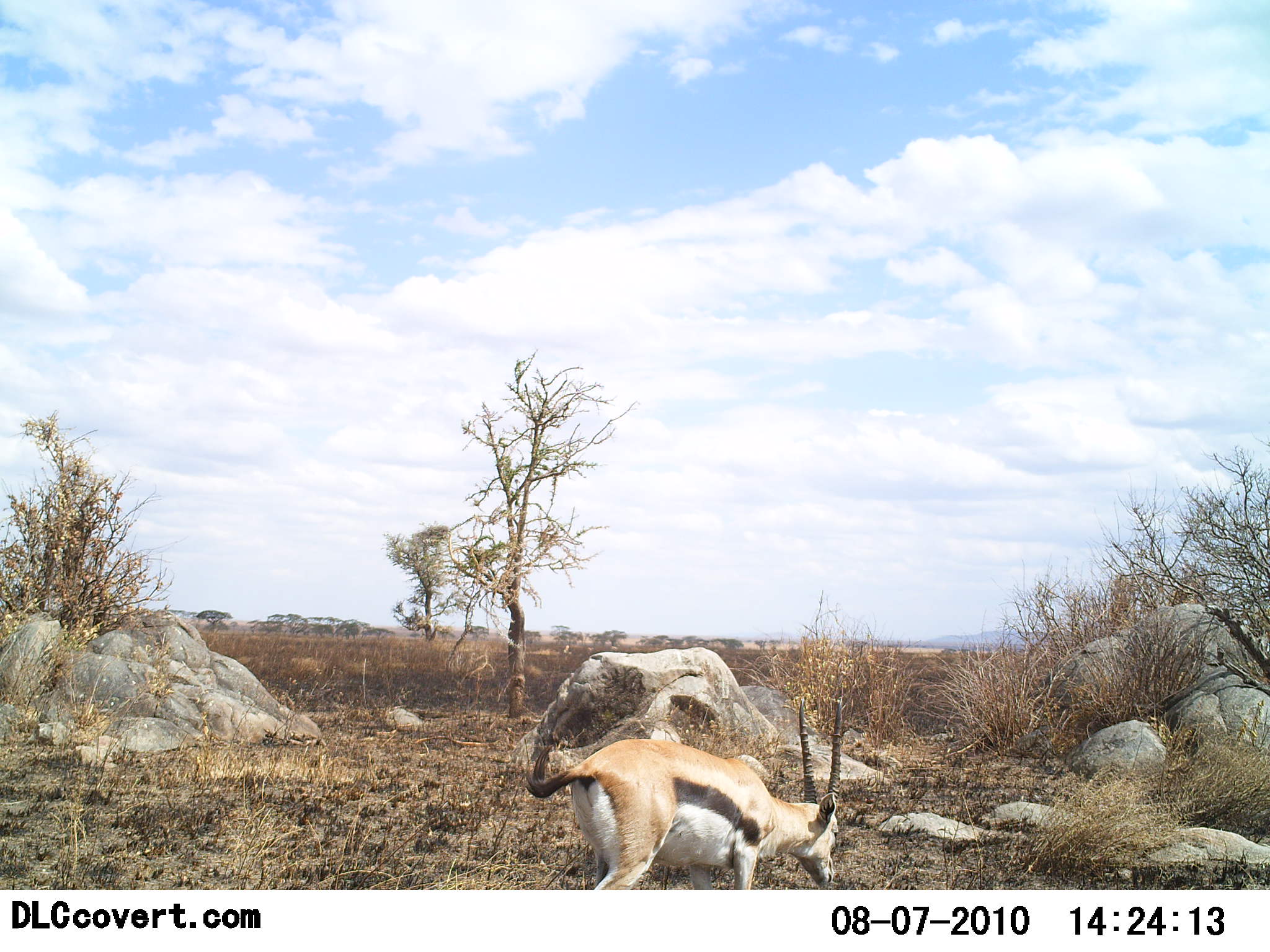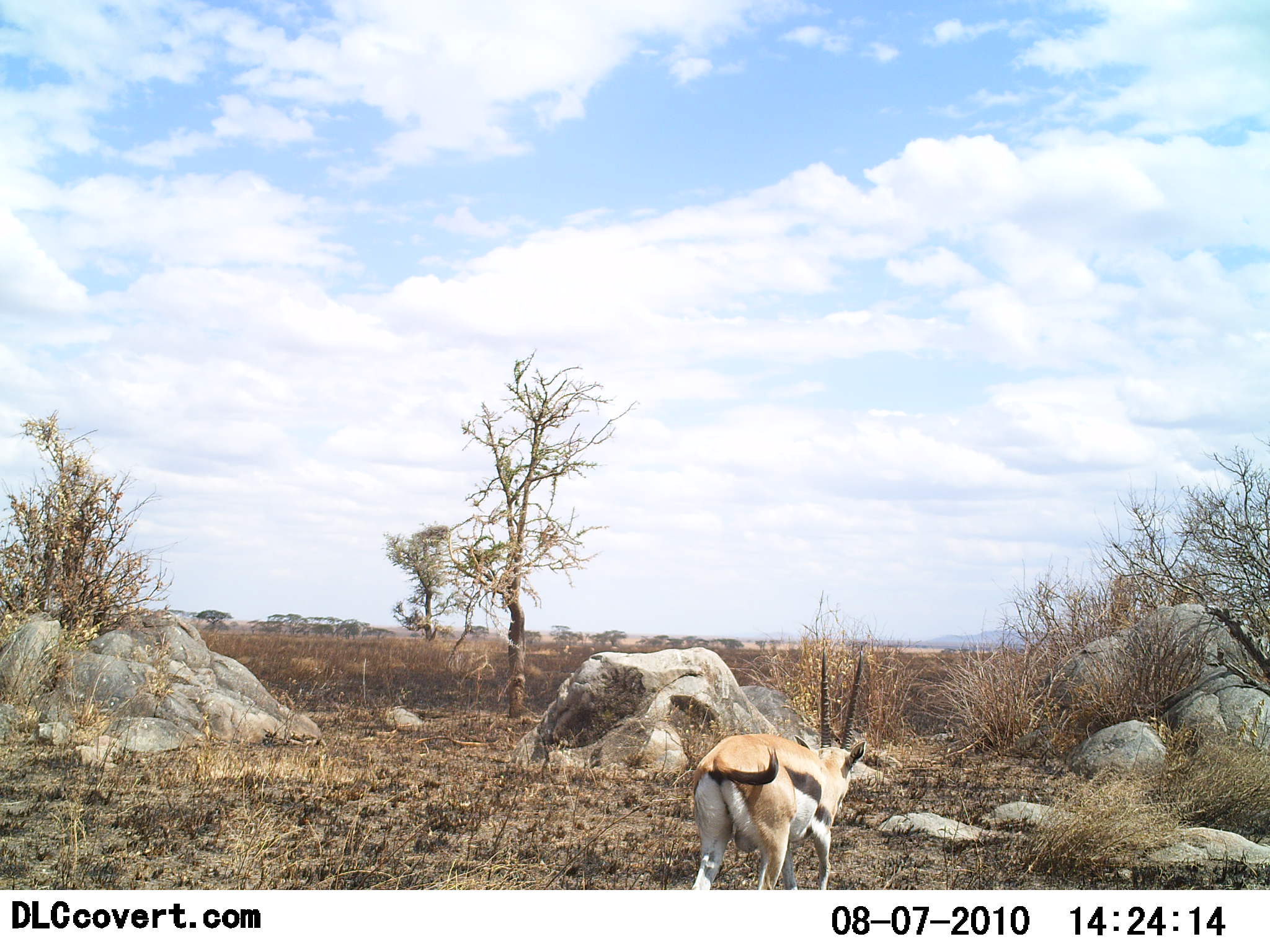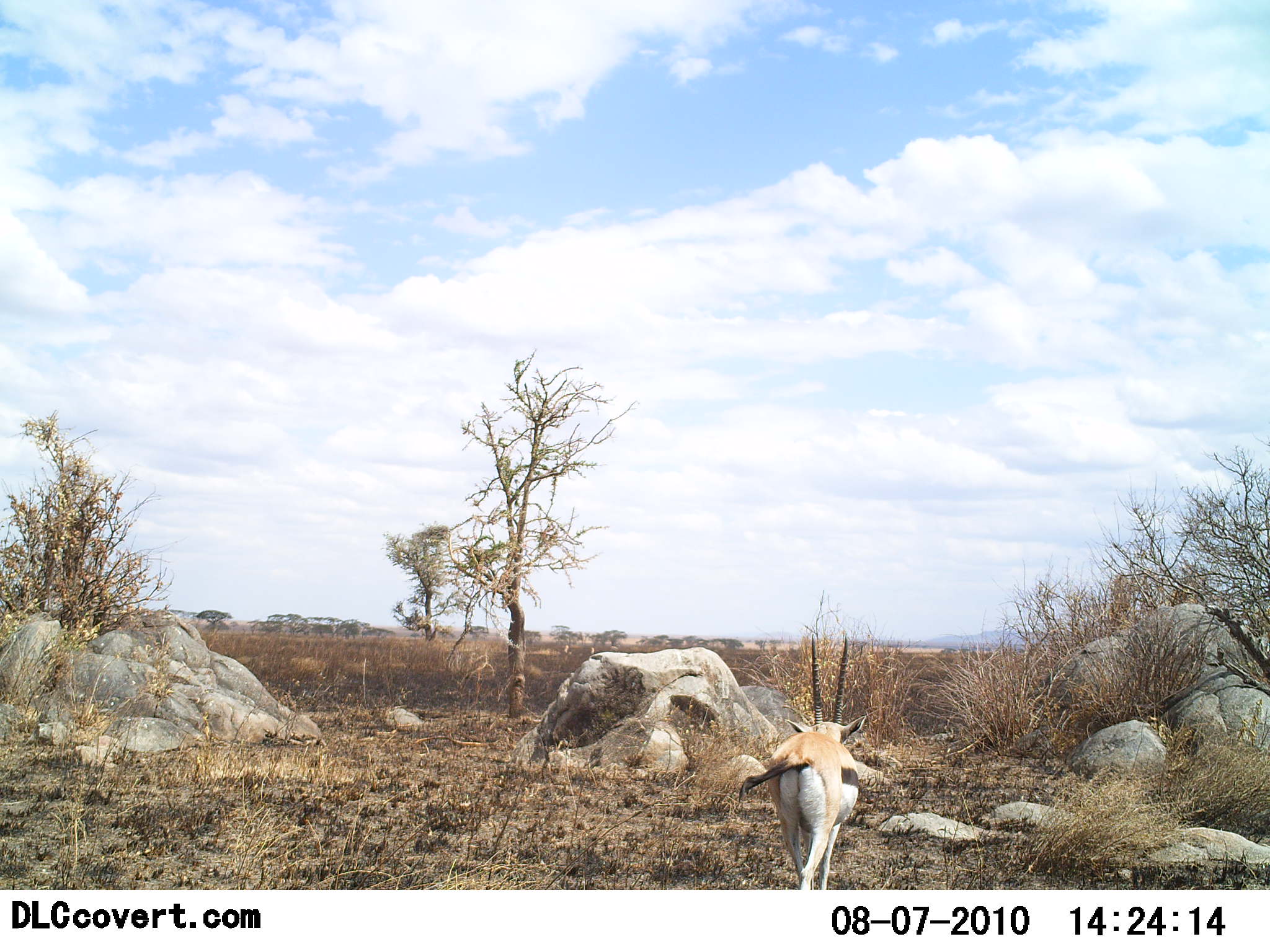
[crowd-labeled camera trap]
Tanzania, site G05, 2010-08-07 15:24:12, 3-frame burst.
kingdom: Animalia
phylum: Chordata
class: Mammalia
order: Artiodactyla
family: Bovidae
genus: Eudorcas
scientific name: Eudorcas thomsonii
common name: thomson's gazelle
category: gazellethomsons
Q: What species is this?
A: Gazellethomsons (thomson's gazelle) (Eudorcas thomsonii).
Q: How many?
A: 1.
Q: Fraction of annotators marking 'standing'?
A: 0%.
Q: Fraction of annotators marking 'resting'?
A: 0%.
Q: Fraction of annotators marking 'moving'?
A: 100%.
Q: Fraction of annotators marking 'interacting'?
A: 0%.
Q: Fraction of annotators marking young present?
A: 0%.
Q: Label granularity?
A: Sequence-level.